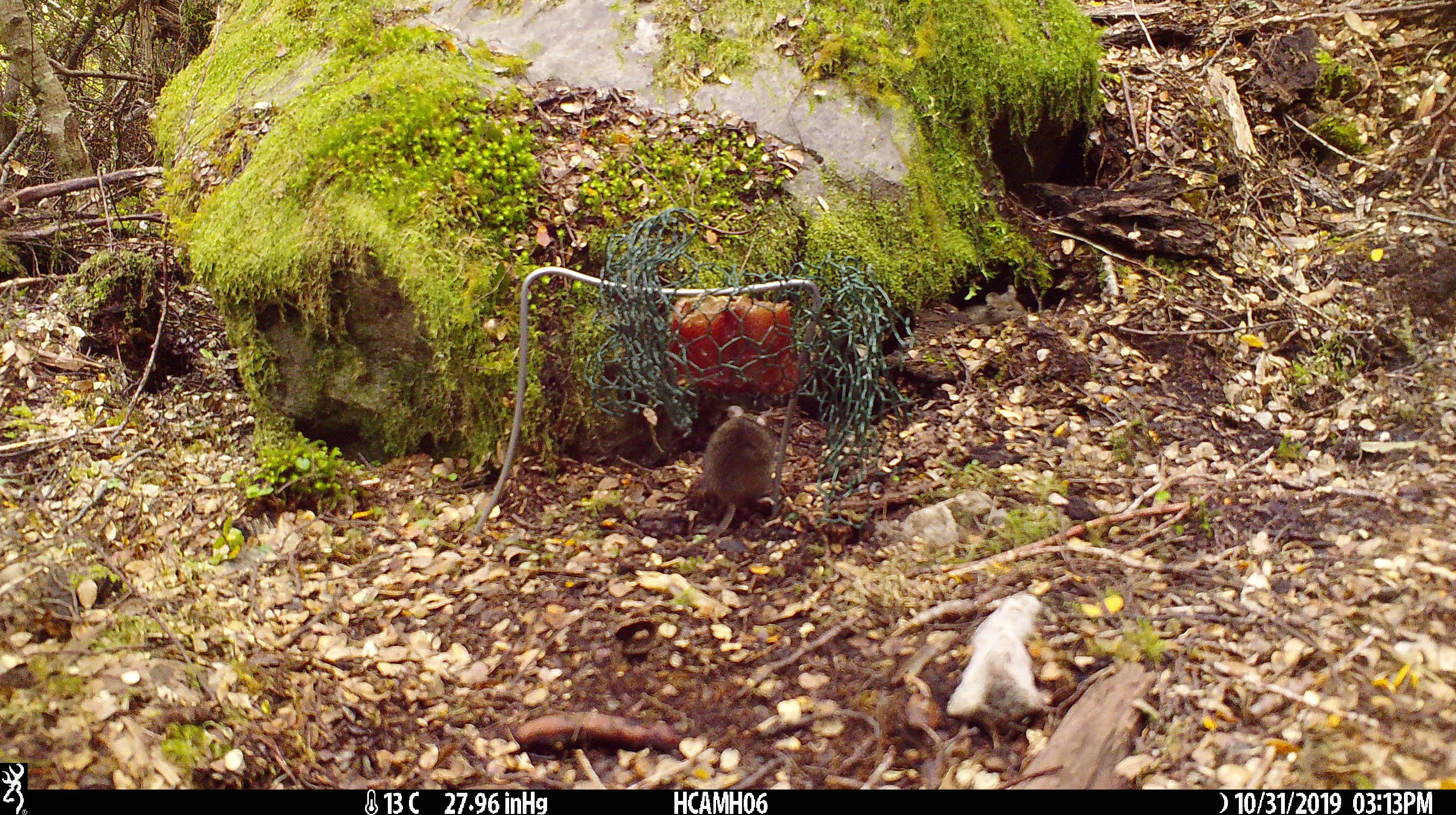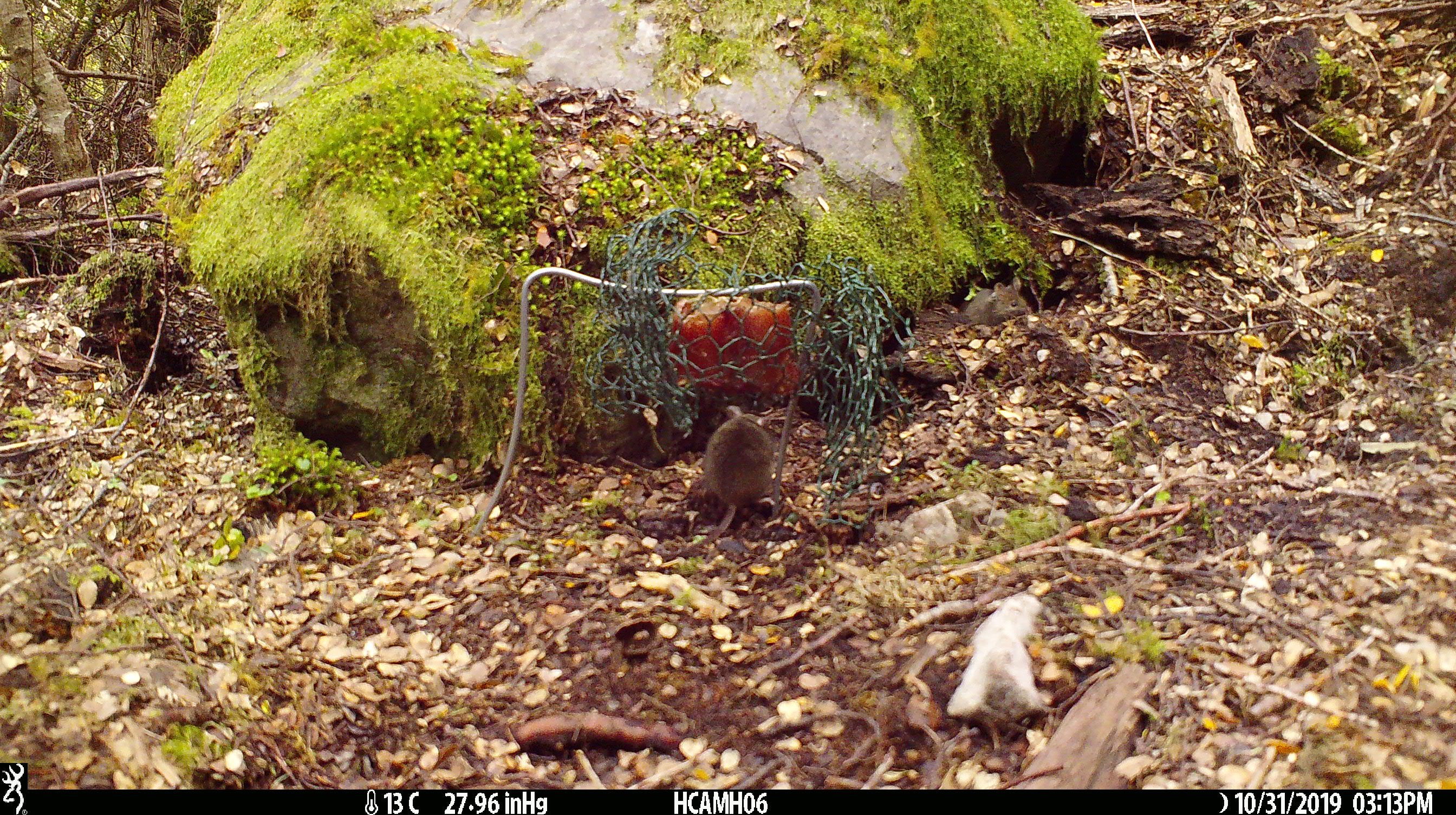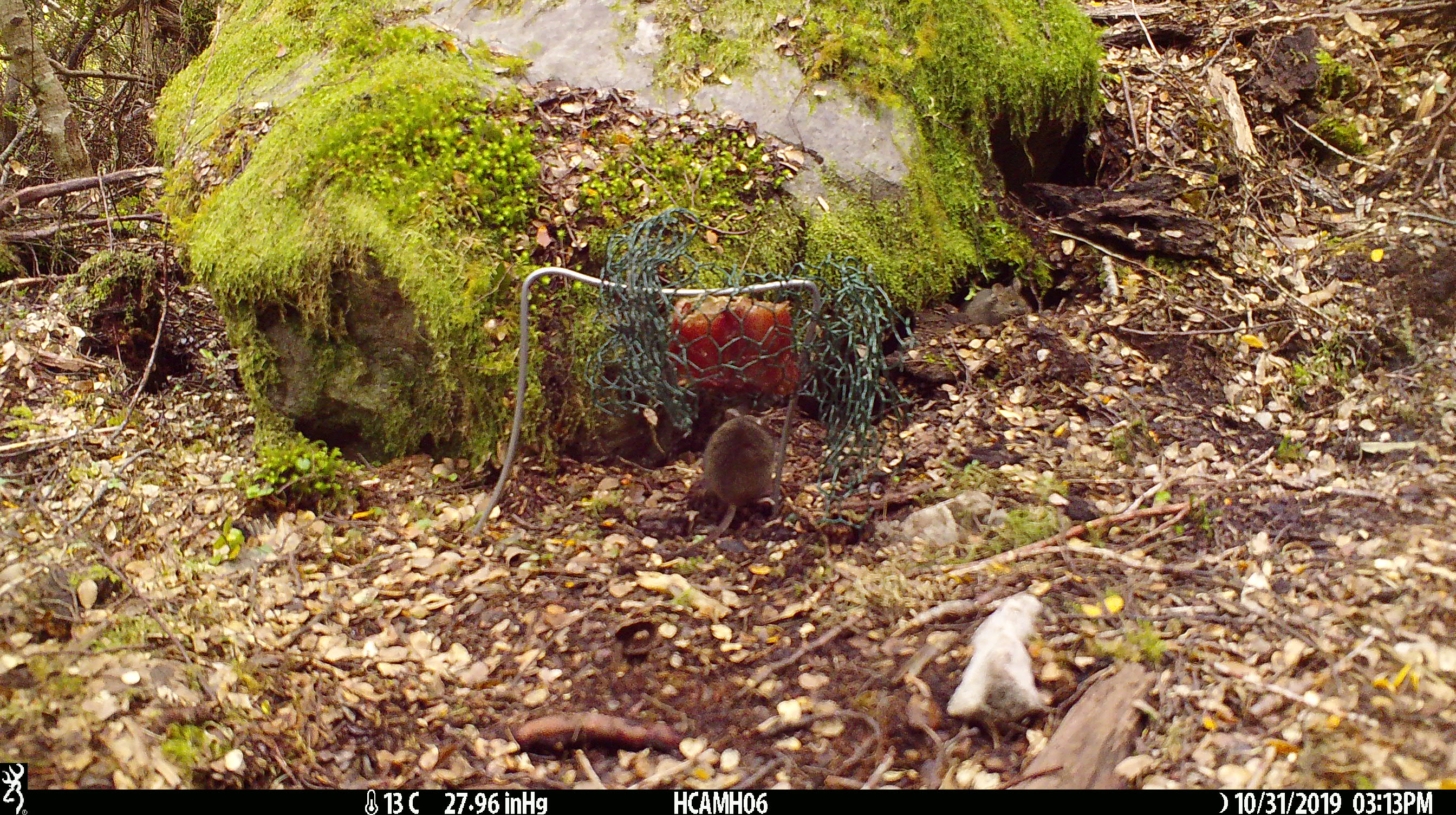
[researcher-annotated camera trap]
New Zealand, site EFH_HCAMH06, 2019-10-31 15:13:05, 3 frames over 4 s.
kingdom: Animalia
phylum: Chordata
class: Mammalia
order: Rodentia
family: Muridae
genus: Mus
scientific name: Mus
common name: mouse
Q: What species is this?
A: Mouse (Mus).